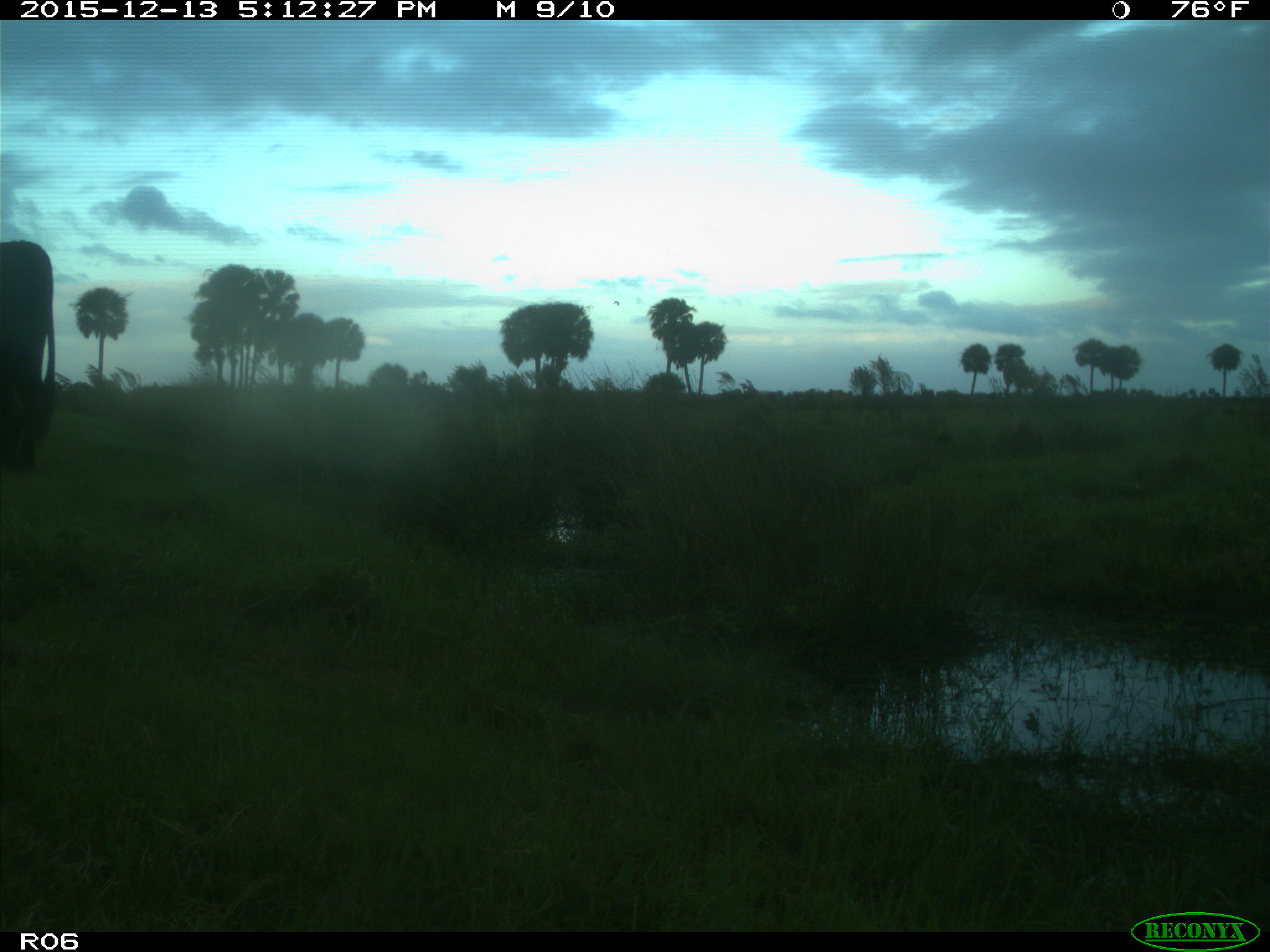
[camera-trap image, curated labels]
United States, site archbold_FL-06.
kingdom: Animalia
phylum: Chordata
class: Mammalia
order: Artiodactyla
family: Bovidae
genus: Bos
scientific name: Bos taurus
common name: domestic cow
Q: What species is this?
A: Bos taurus (domestic cow).